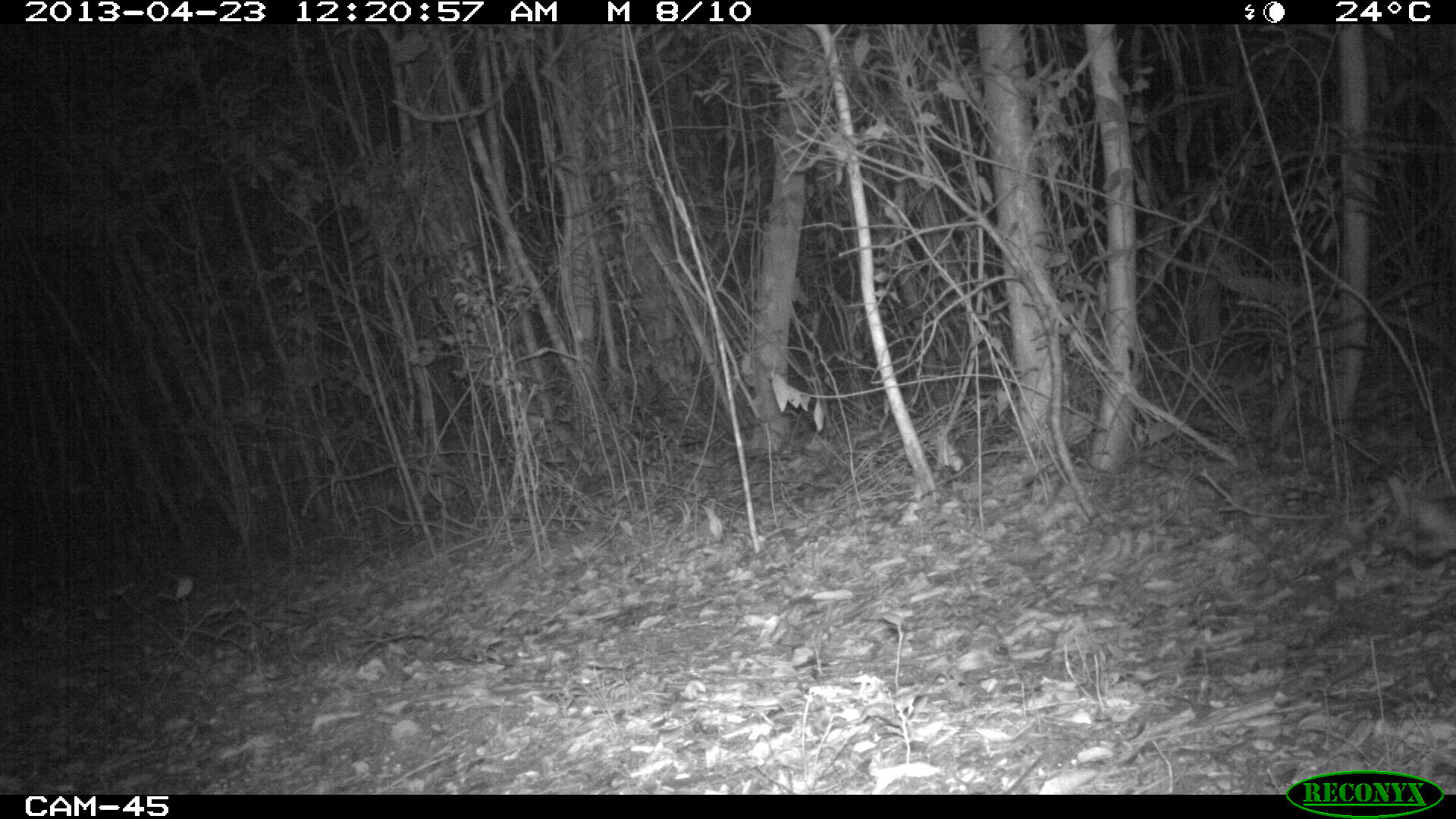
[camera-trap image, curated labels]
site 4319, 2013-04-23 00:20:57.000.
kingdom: Animalia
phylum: Chordata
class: Mammalia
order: Carnivora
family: Canidae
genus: Urocyon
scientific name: Urocyon cinereoargenteus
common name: gray fox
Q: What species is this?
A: Urocyon cinereoargenteus (gray fox).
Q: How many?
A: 1.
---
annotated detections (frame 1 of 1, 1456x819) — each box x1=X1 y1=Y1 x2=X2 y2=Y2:
urocyon cinereoargenteus: x1=1383 y1=472 x2=1456 y2=562